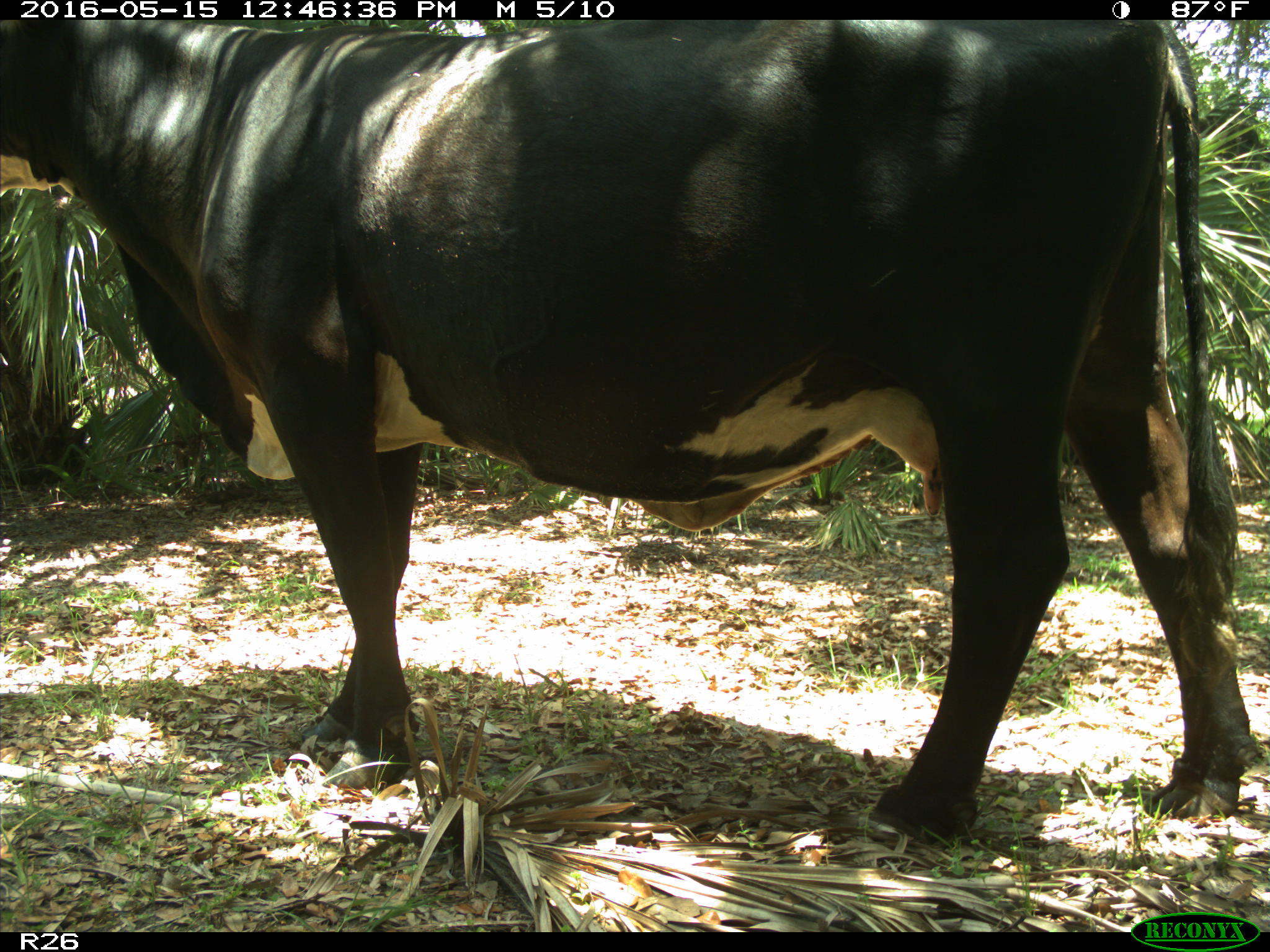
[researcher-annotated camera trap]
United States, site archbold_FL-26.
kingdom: Animalia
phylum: Chordata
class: Mammalia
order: Artiodactyla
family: Bovidae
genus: Bos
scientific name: Bos taurus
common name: domestic cow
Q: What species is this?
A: Bos taurus (domestic cow).